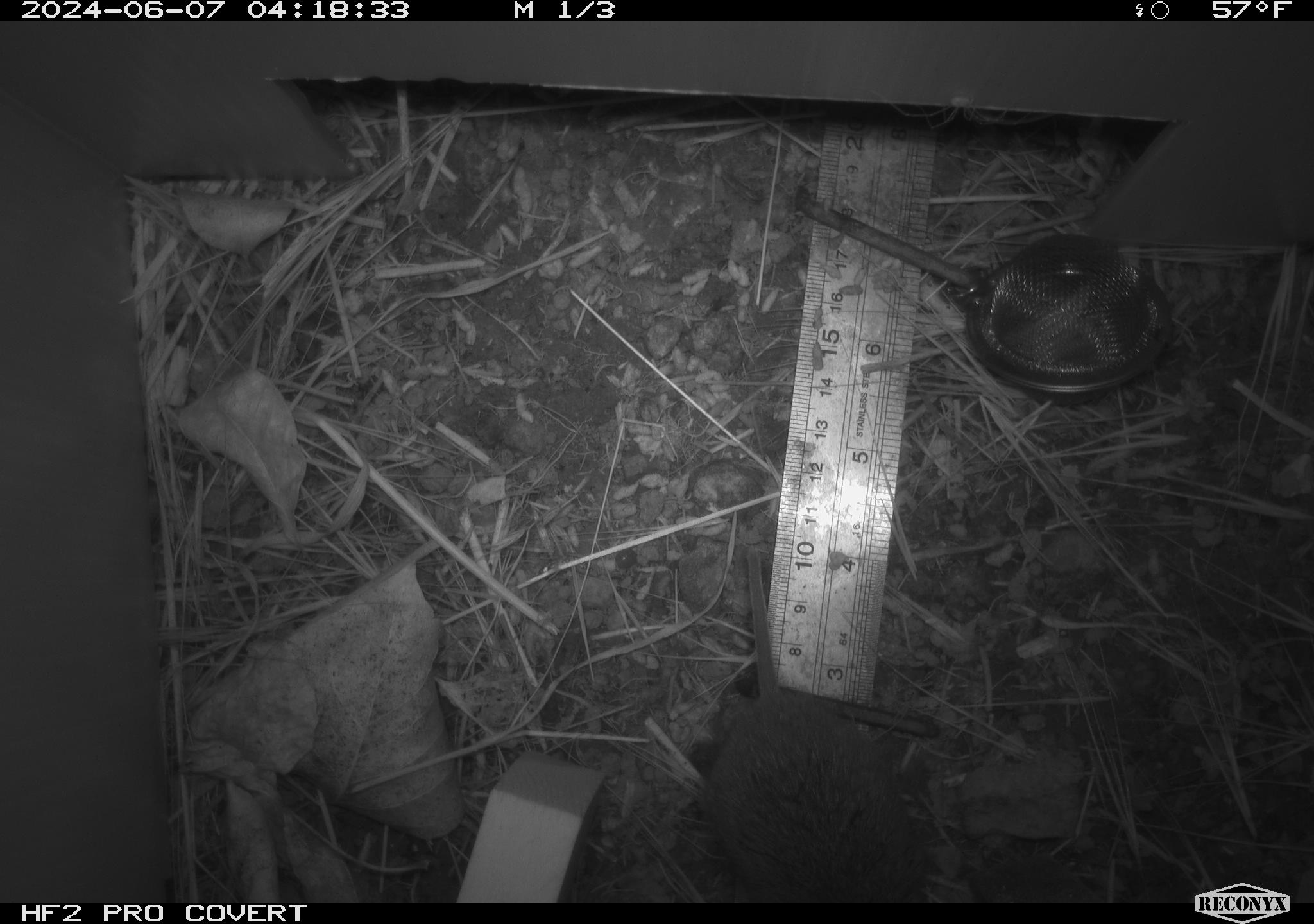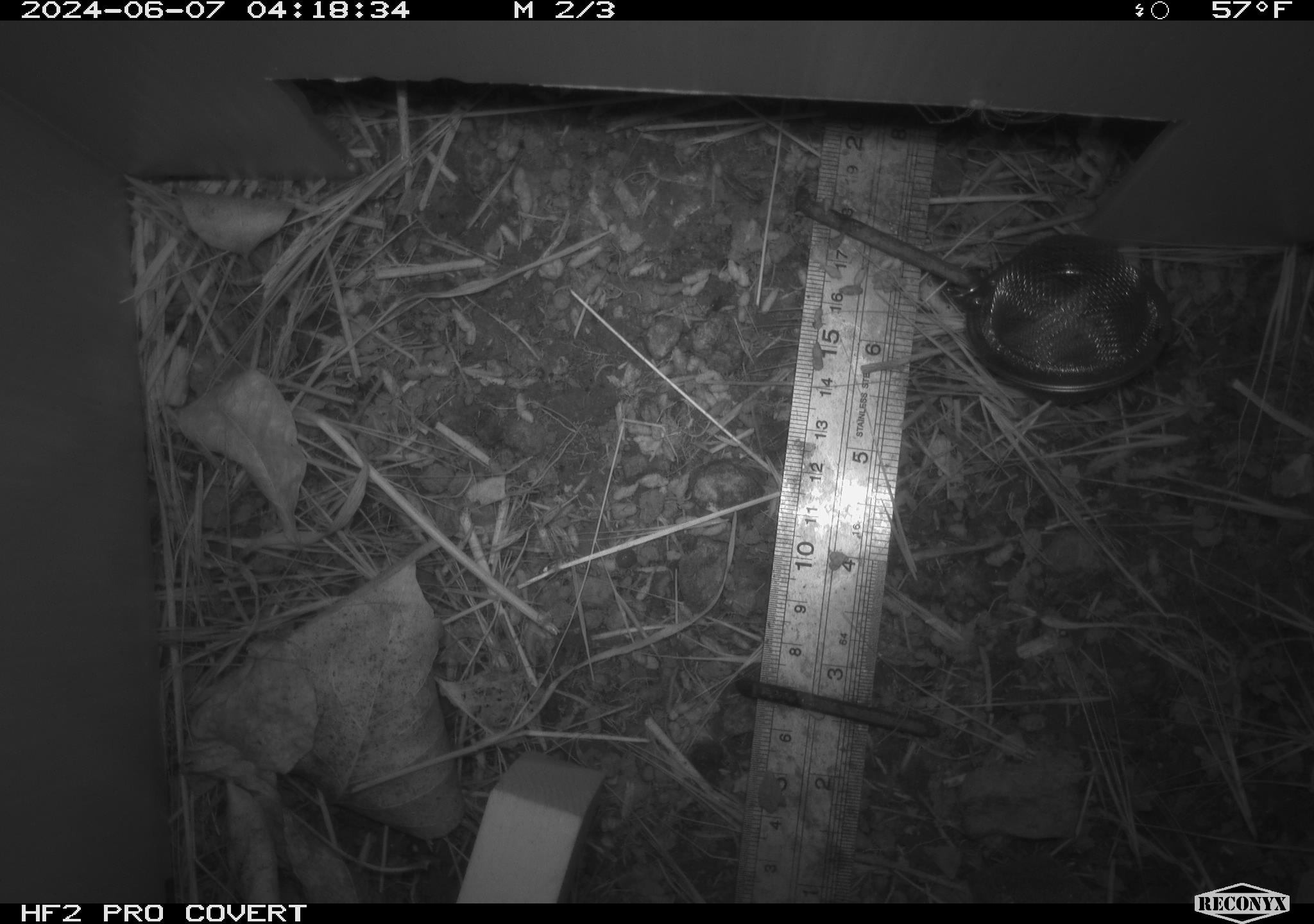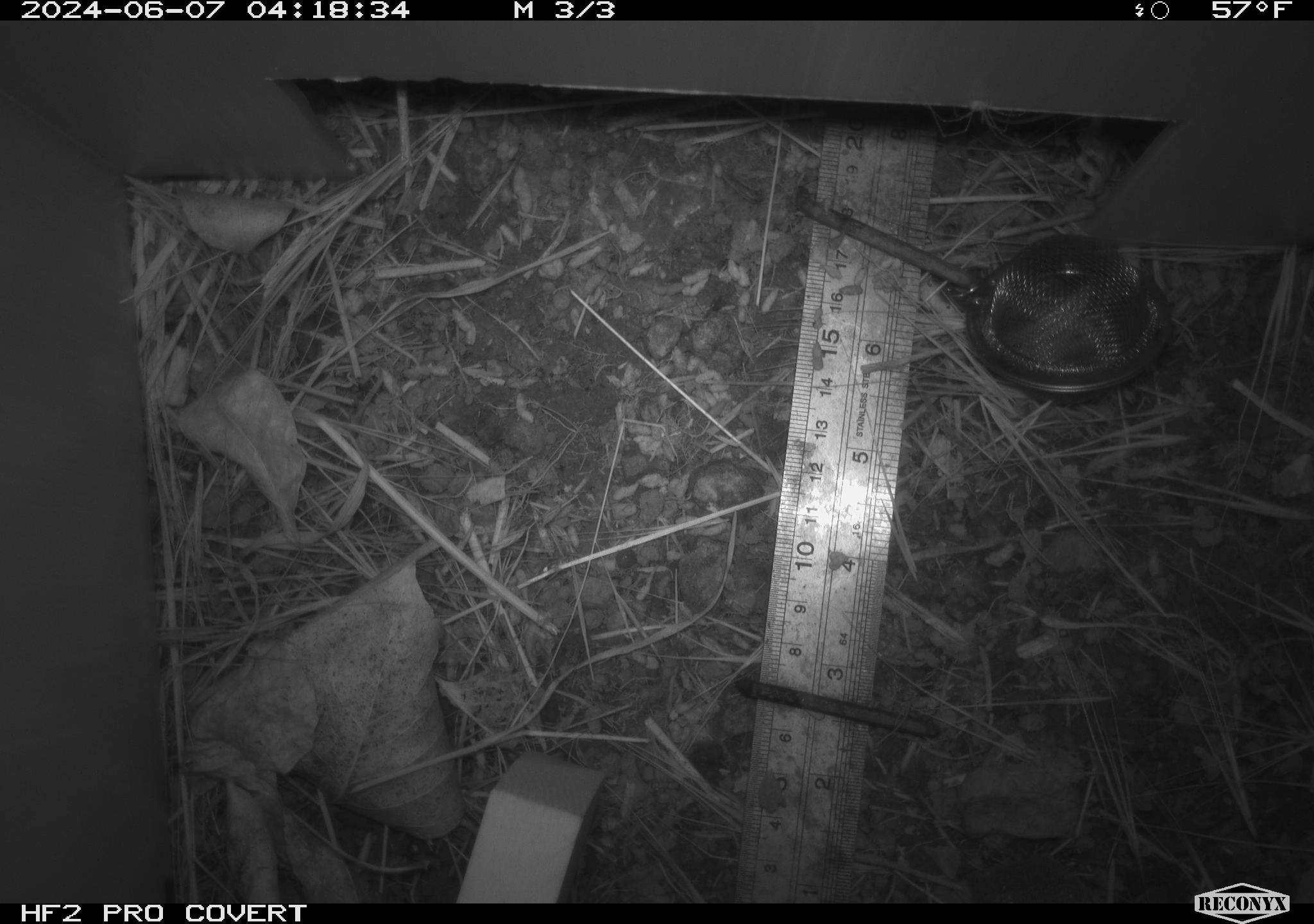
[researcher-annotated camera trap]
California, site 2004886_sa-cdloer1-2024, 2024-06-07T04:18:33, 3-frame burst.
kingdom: Animalia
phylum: Chordata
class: Mammalia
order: Rodentia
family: Cricetidae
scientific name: Arvicolinae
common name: voles, lemmings, and muskrats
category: arvicolinae subfamily